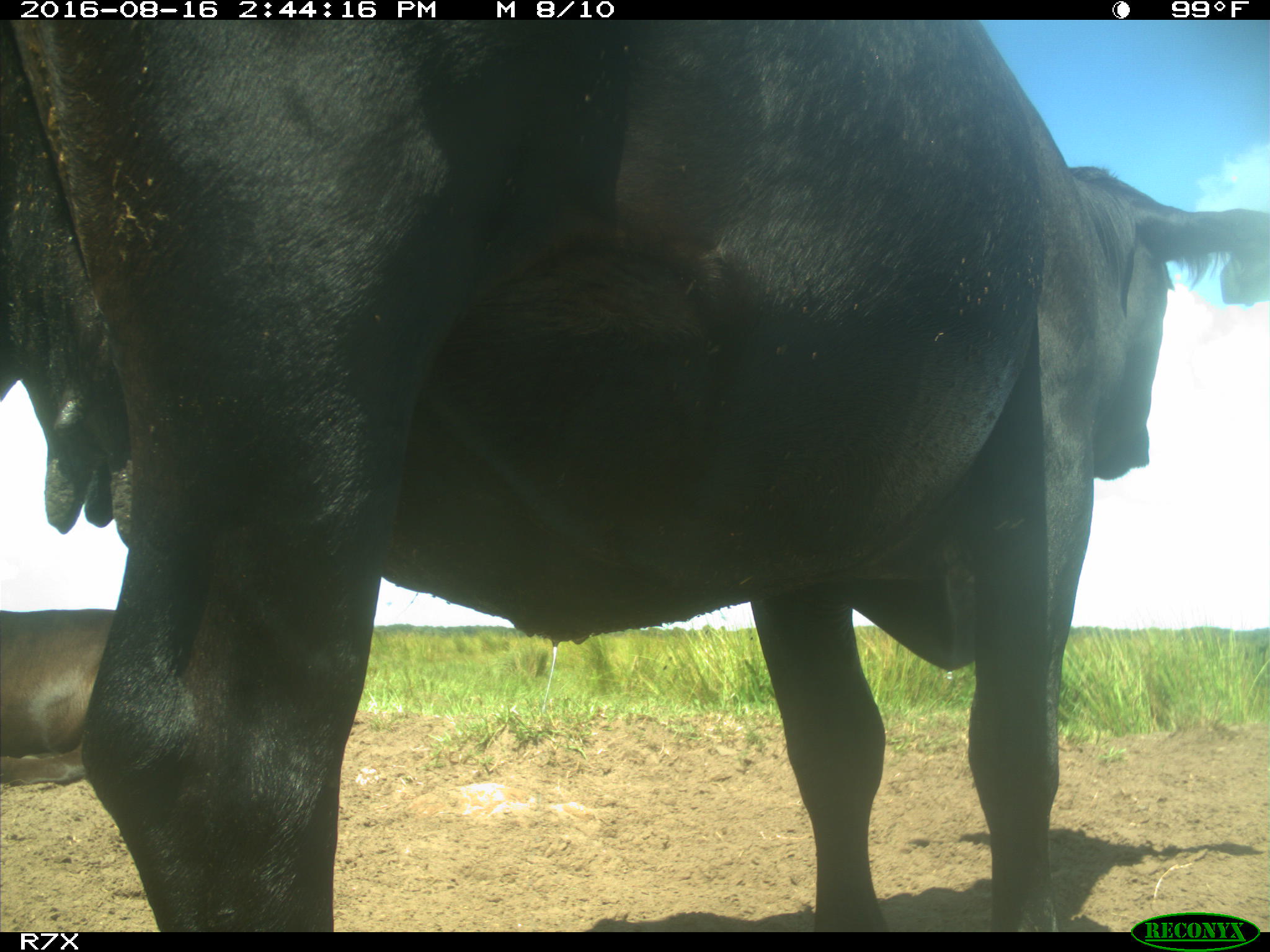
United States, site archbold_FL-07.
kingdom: Animalia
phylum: Chordata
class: Mammalia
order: Artiodactyla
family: Bovidae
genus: Bos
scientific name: Bos taurus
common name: domestic cow